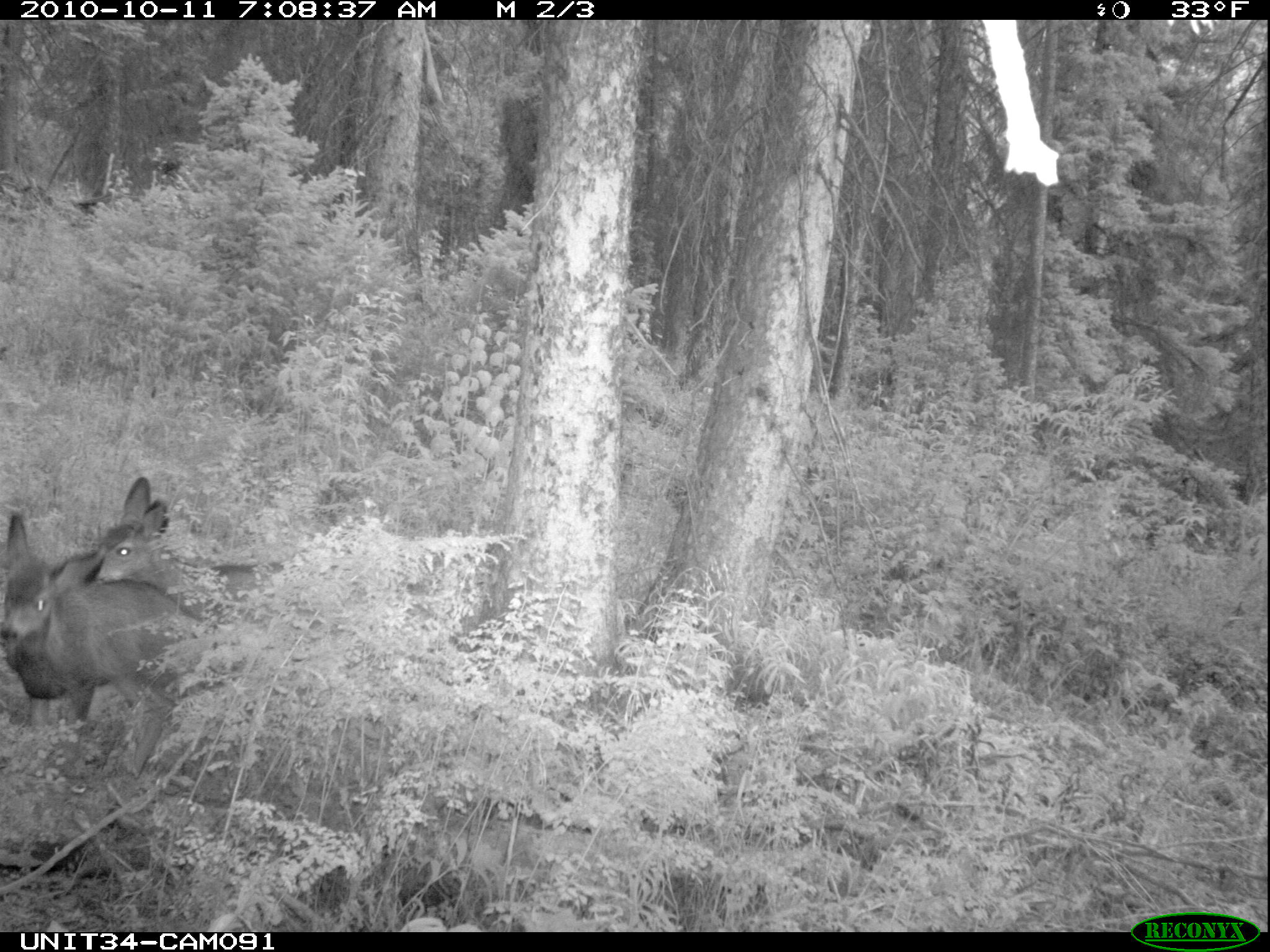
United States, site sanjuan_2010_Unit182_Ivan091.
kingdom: Animalia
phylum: Chordata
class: Mammalia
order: Artiodactyla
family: Cervidae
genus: Odocoileus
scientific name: Odocoileus hemionus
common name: mule deer